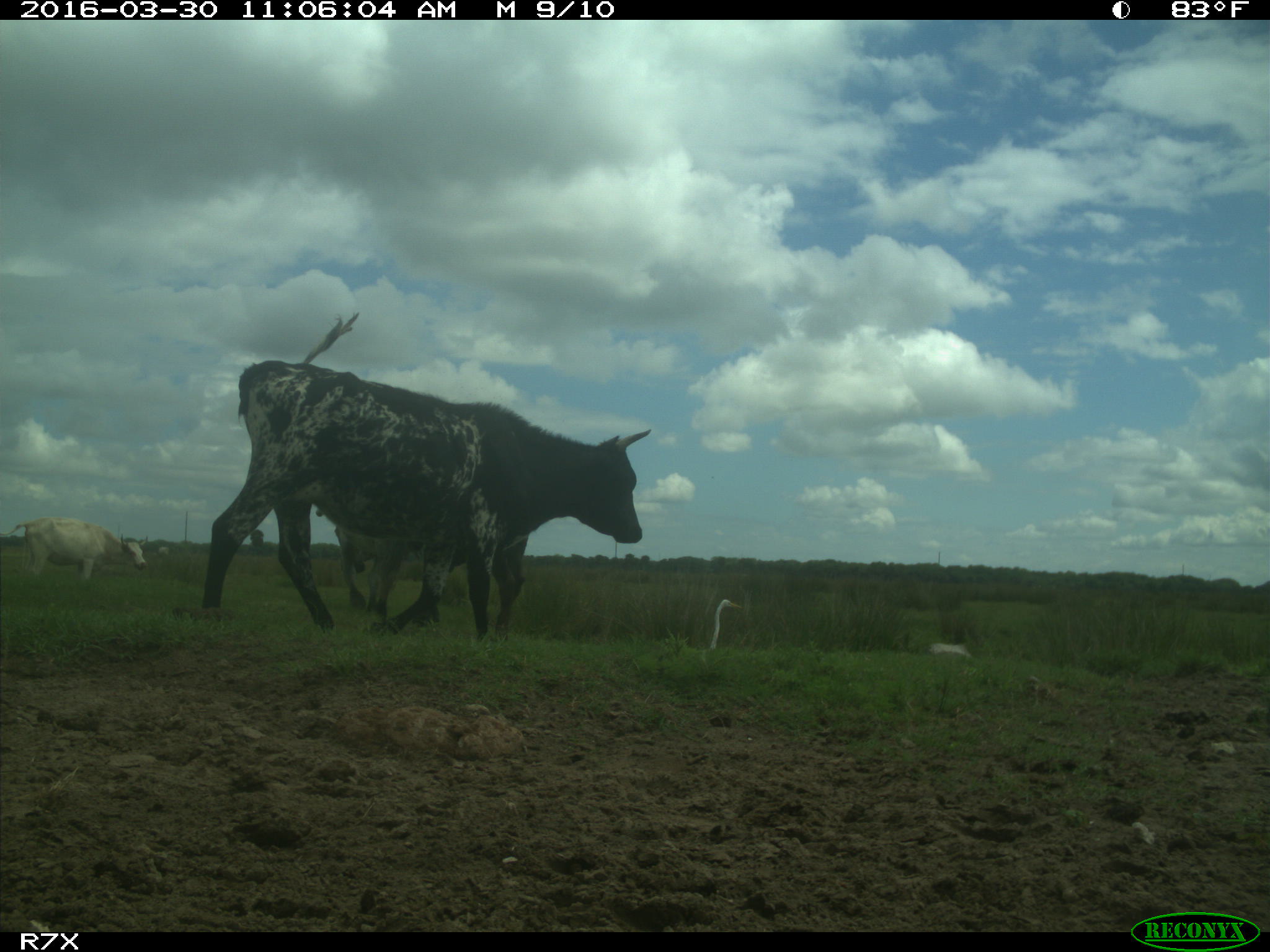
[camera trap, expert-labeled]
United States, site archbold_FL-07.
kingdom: Animalia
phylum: Chordata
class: Mammalia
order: Artiodactyla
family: Bovidae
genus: Bos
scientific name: Bos taurus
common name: domestic cow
Bos taurus (domestic cow).